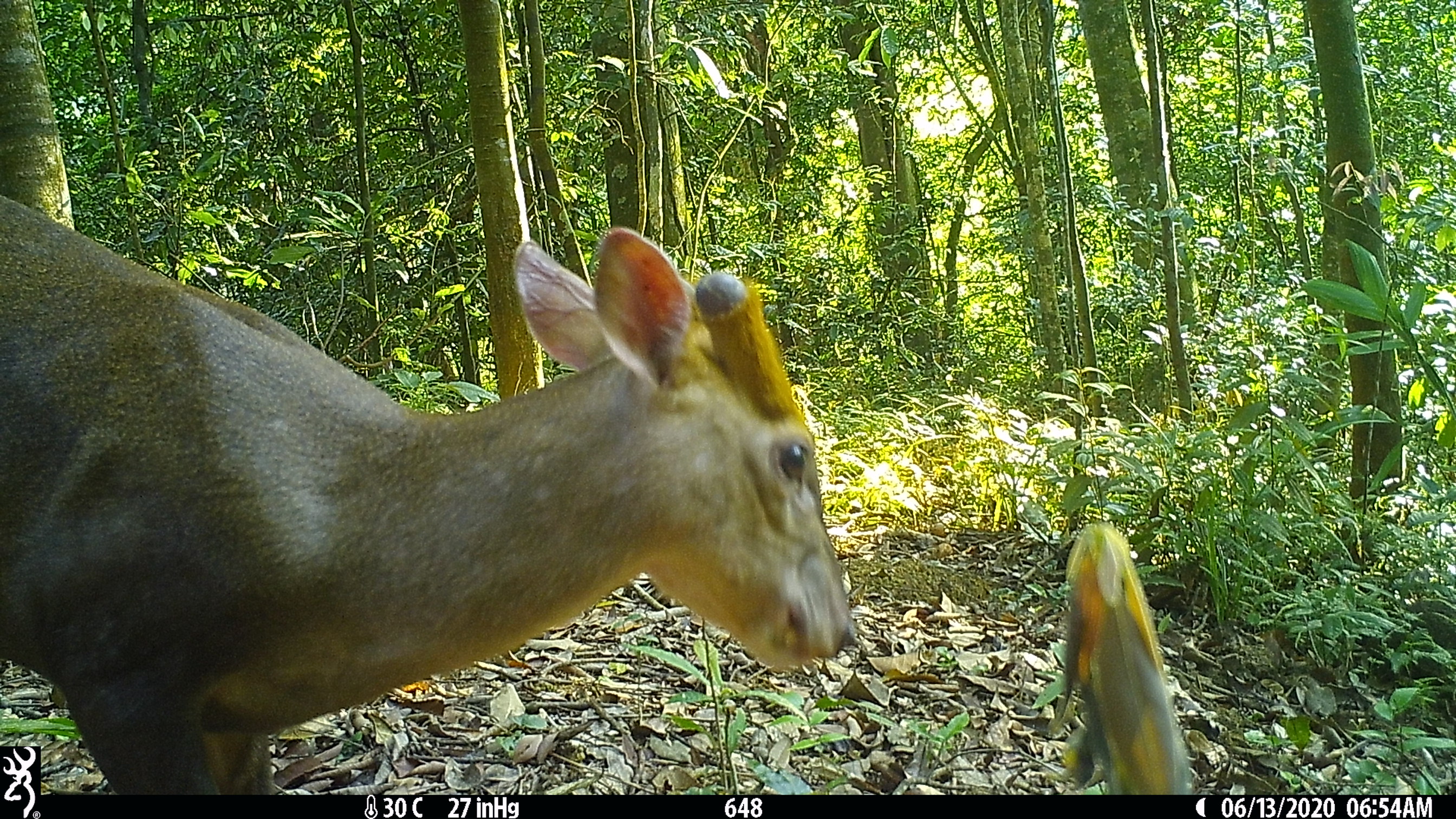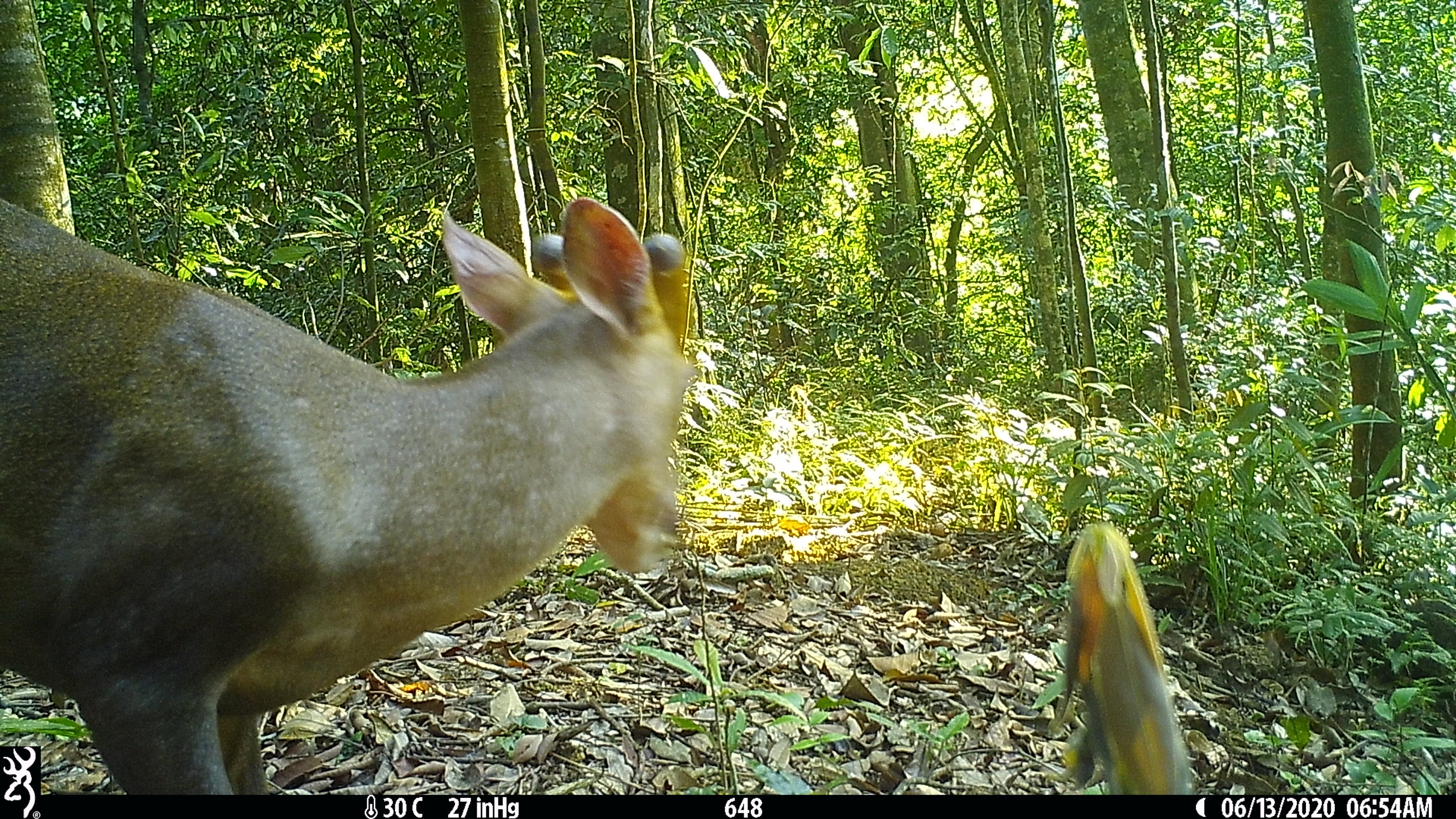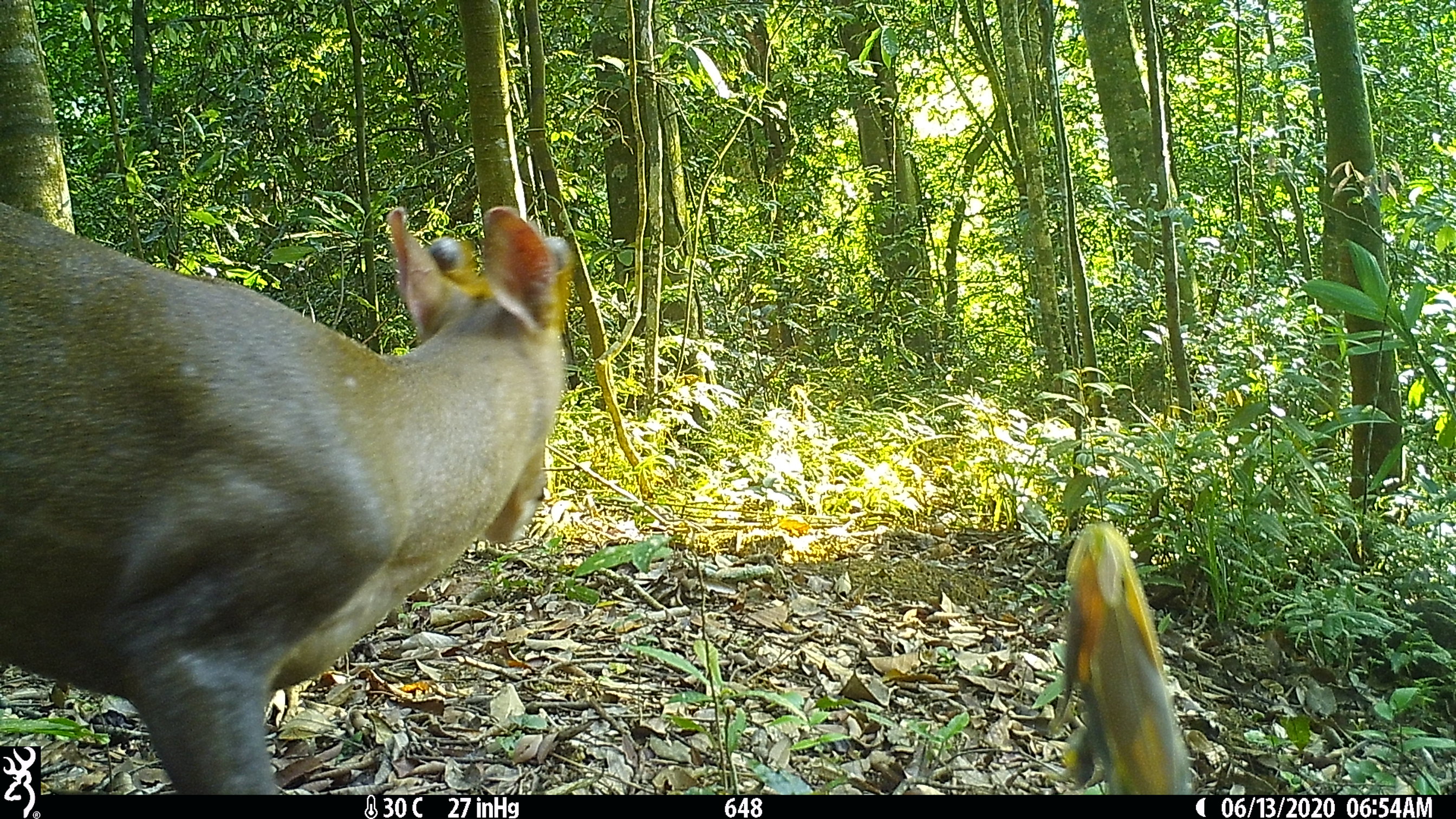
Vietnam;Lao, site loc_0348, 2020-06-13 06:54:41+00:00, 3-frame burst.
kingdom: Animalia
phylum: Chordata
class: Mammalia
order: Artiodactyla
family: Cervidae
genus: Muntiacus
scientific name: Muntiacus rooseveltorum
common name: roosevelt's muntjac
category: roosevelts muntjac group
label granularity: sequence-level